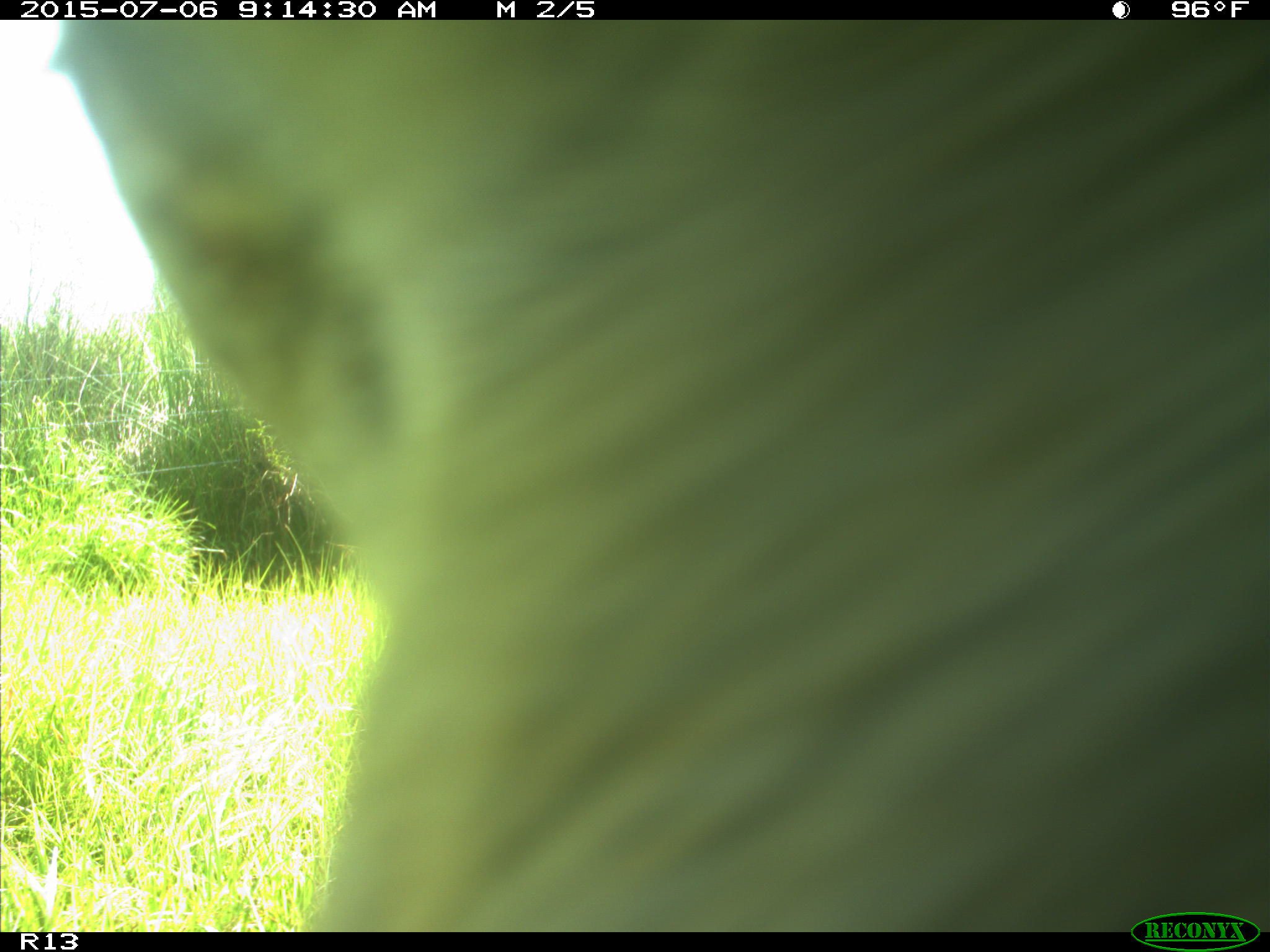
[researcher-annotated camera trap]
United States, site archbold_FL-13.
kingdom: Animalia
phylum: Chordata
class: Mammalia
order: Artiodactyla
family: Bovidae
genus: Bos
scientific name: Bos taurus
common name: domestic cow